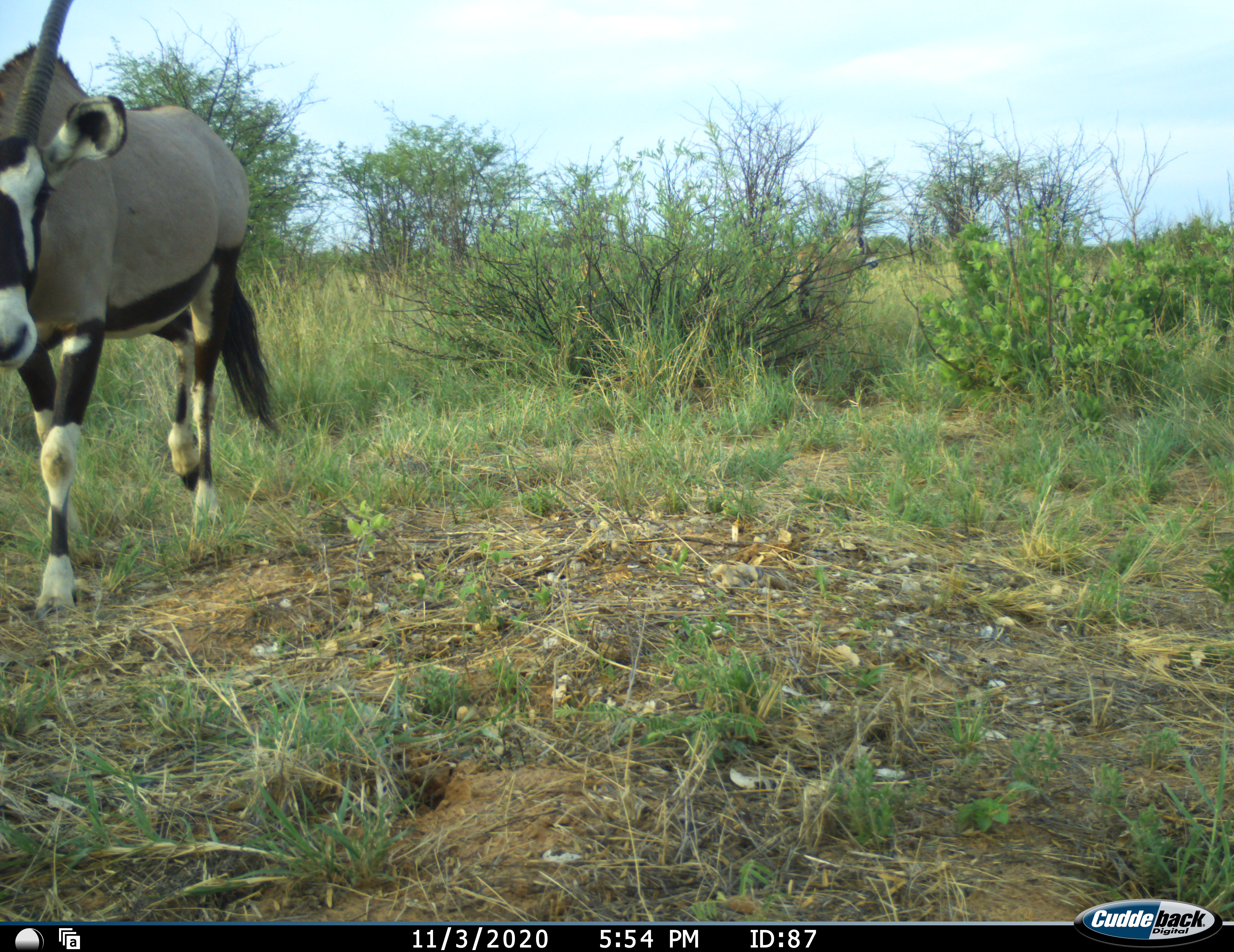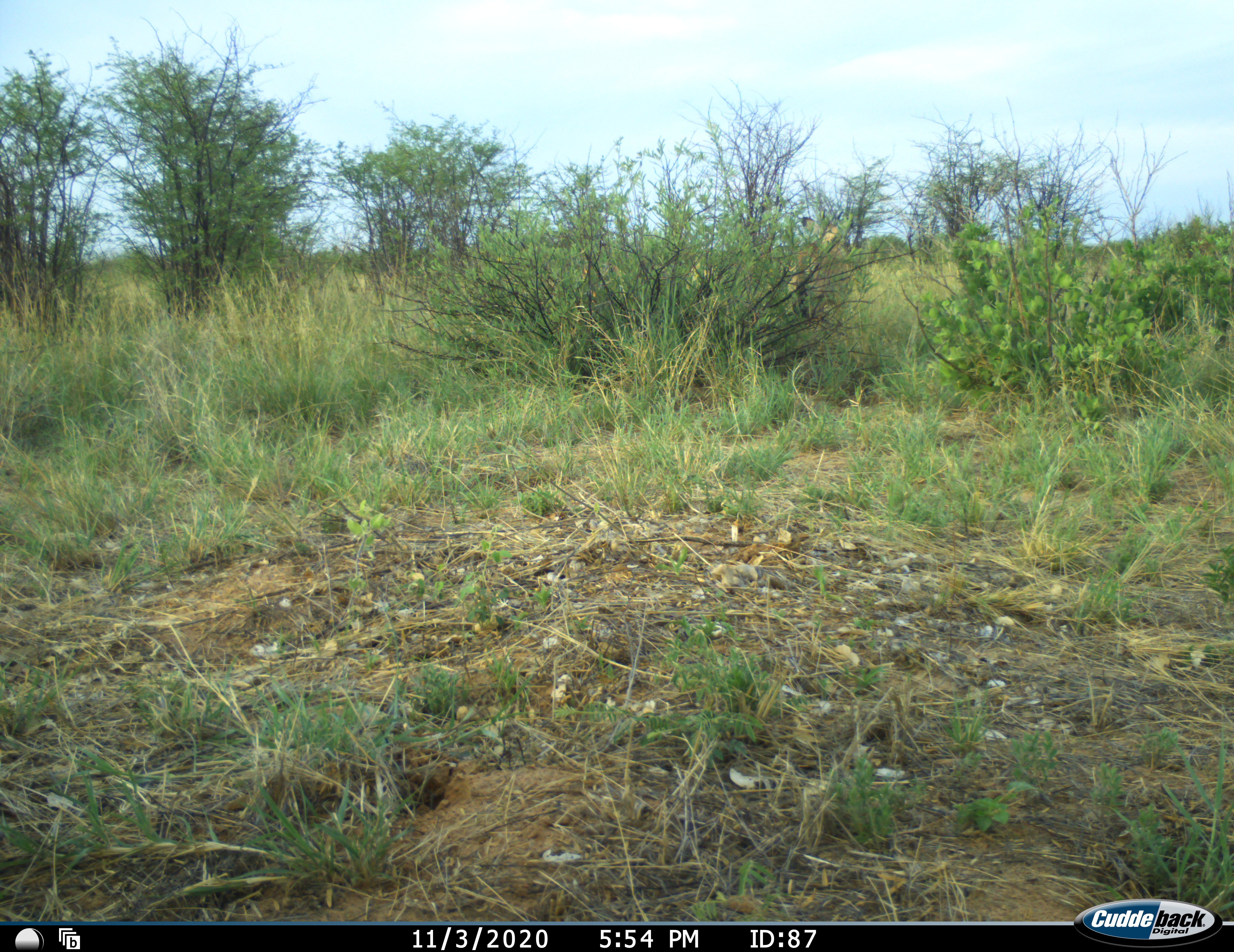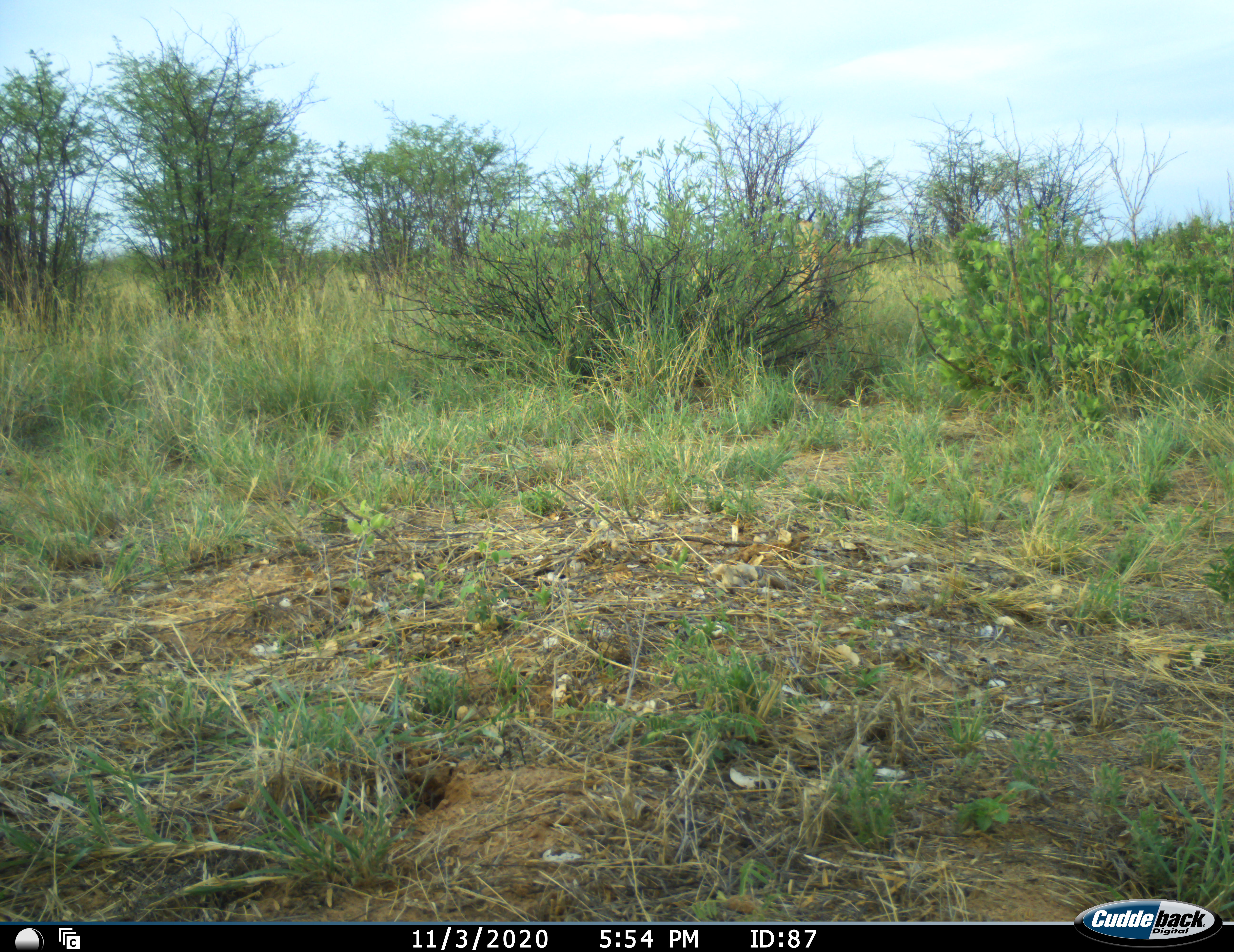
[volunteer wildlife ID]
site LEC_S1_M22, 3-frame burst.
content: unidentified animal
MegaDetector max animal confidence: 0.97